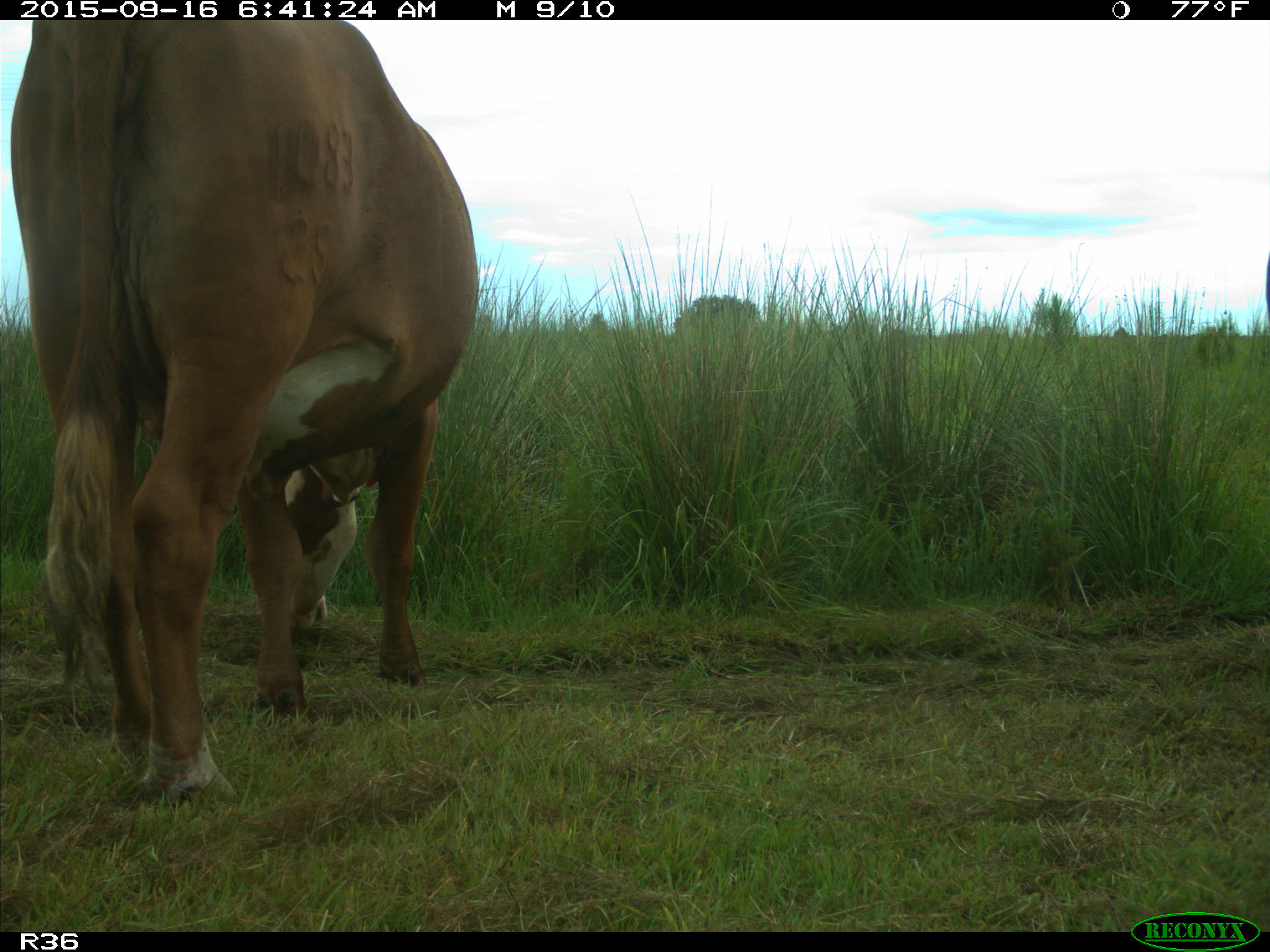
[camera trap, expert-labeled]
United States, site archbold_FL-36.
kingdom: Animalia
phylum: Chordata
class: Mammalia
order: Artiodactyla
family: Bovidae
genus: Bos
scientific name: Bos taurus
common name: domestic cow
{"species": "Bos taurus (domestic cow)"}